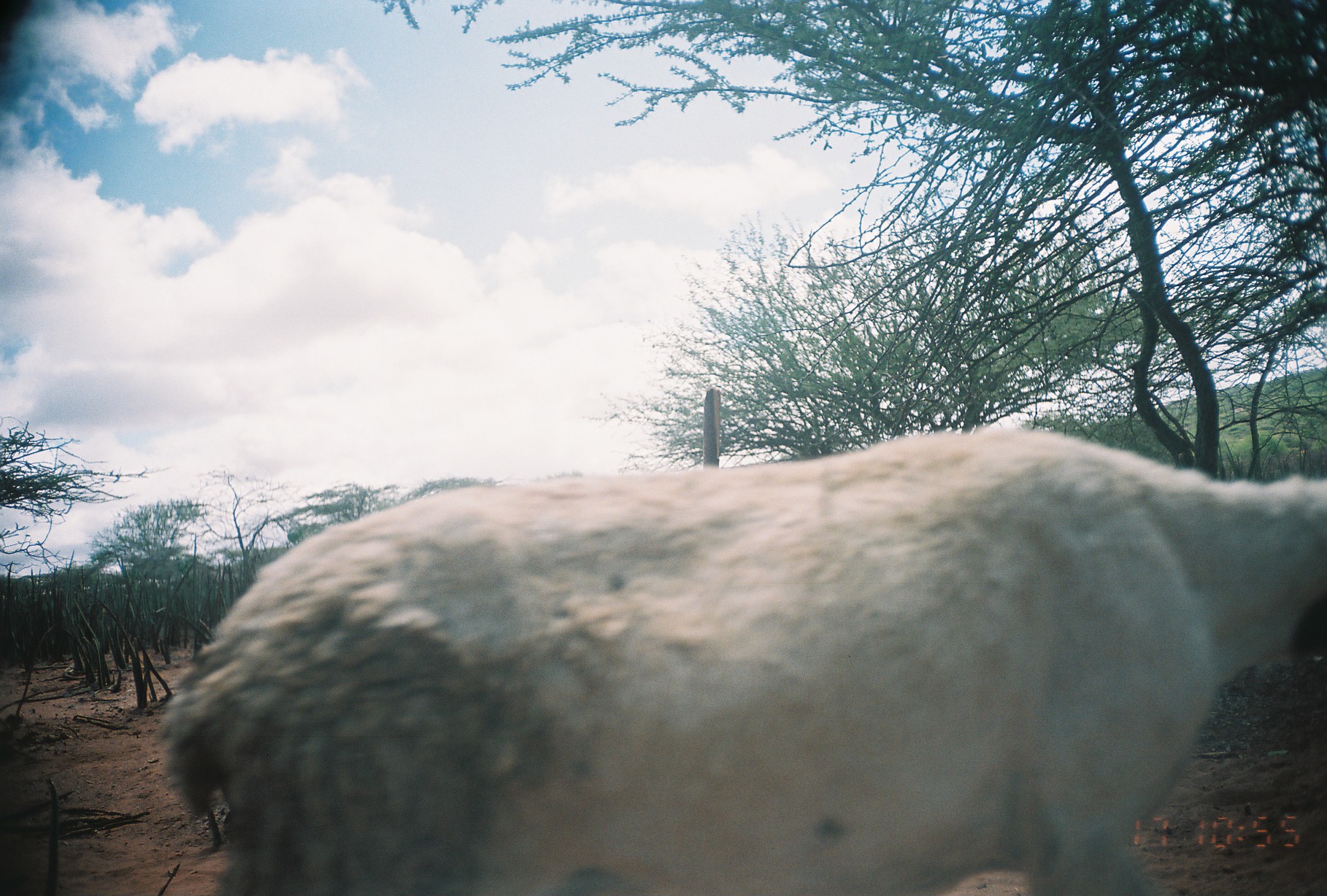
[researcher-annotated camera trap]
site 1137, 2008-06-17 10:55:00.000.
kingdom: Animalia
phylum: Chordata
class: Mammalia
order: Artiodactyla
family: Bovidae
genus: Ovis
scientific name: Ovis aries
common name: domestic sheep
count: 1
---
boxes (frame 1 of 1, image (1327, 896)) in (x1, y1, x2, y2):
ovis aries: (156, 427, 1327, 888)